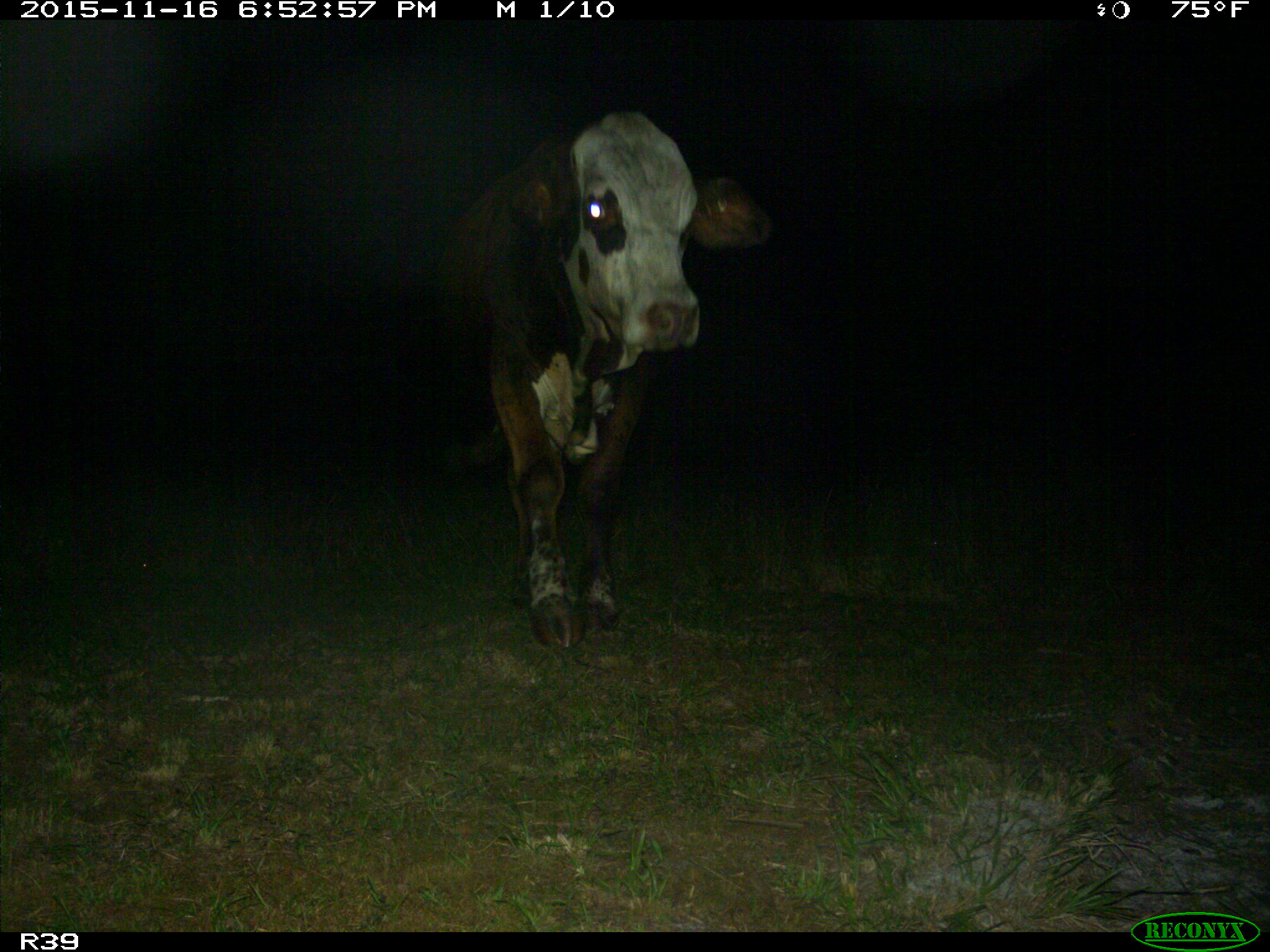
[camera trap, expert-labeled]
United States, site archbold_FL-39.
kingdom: Animalia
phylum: Chordata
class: Mammalia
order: Artiodactyla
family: Bovidae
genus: Bos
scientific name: Bos taurus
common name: domestic cow